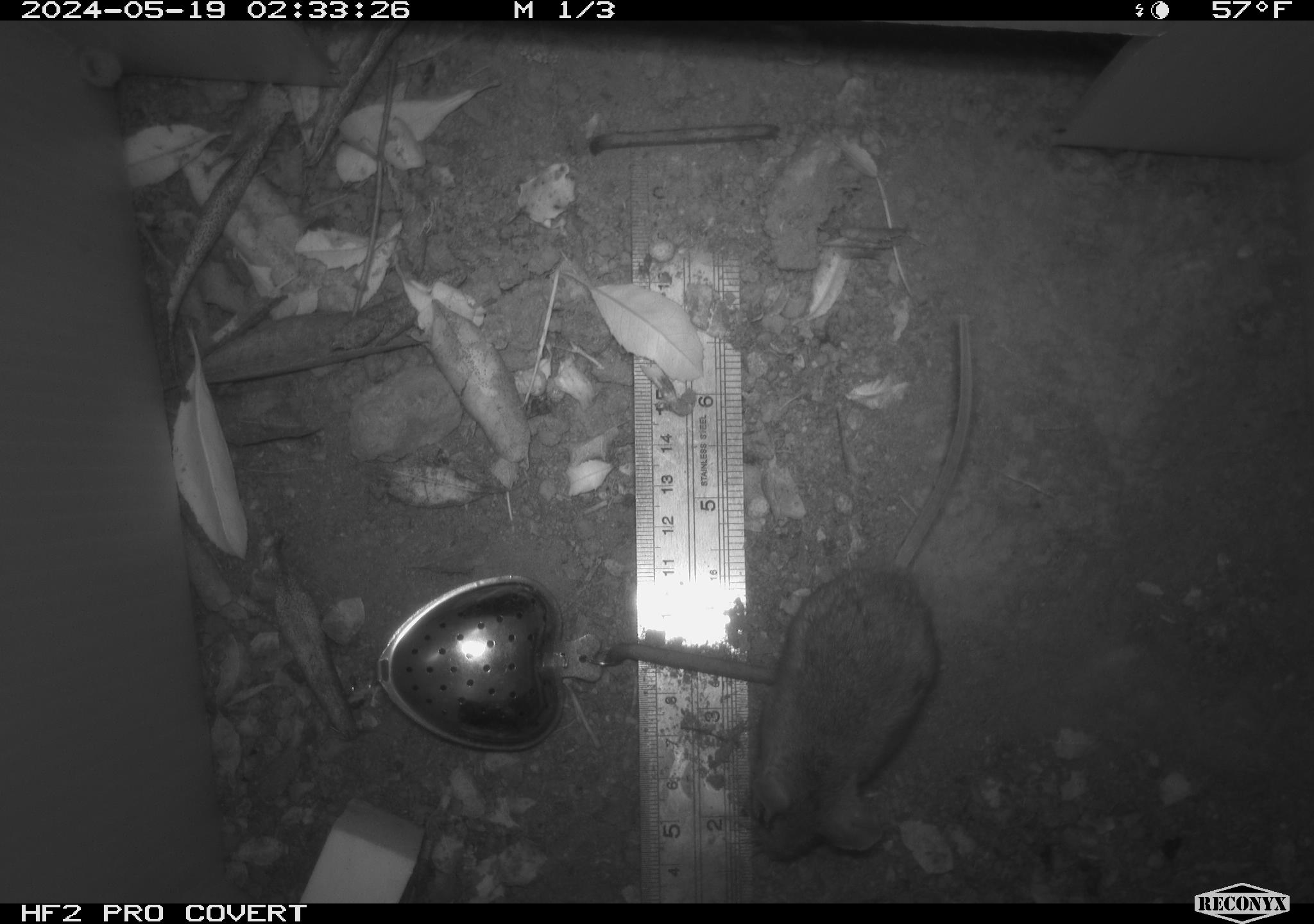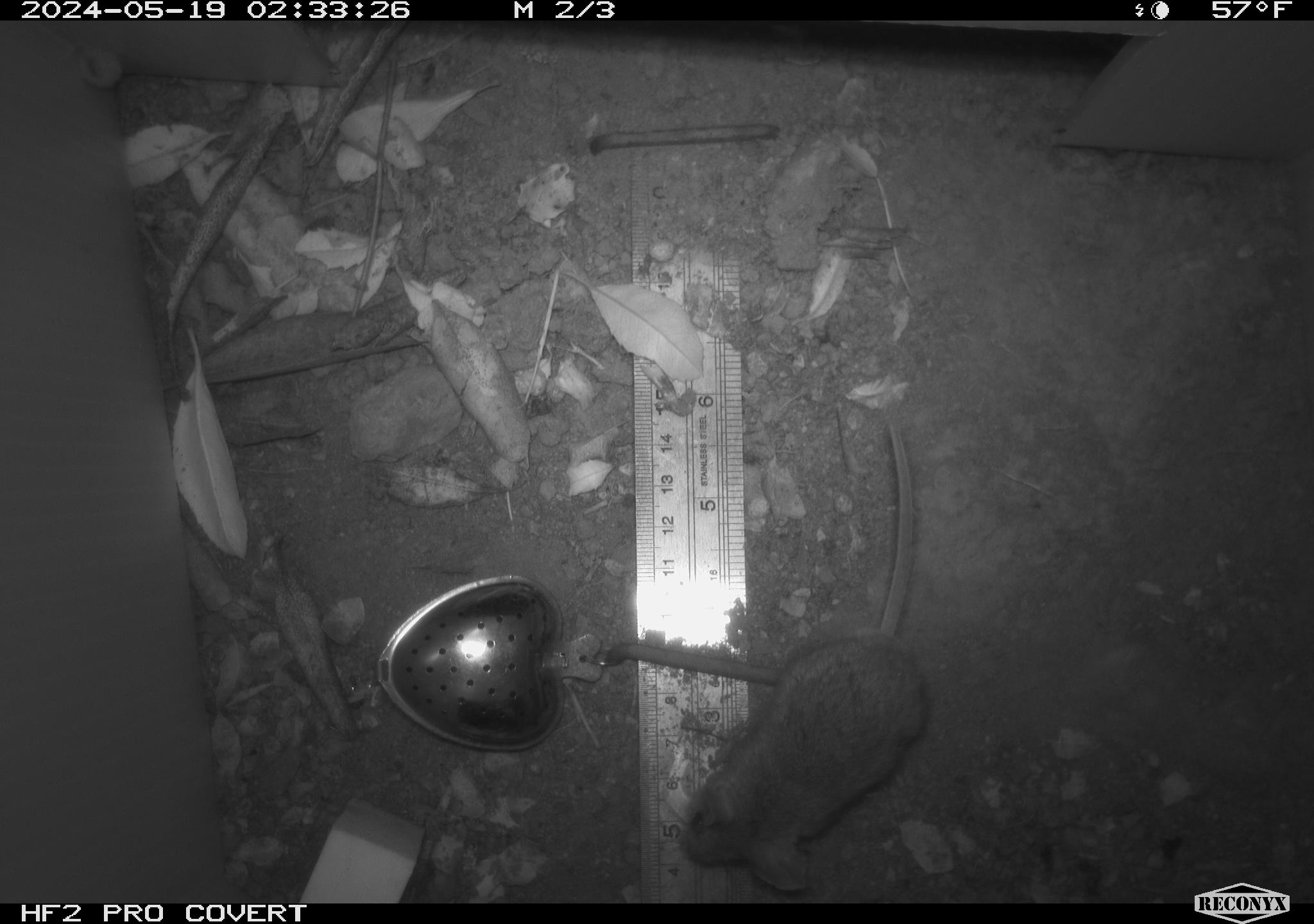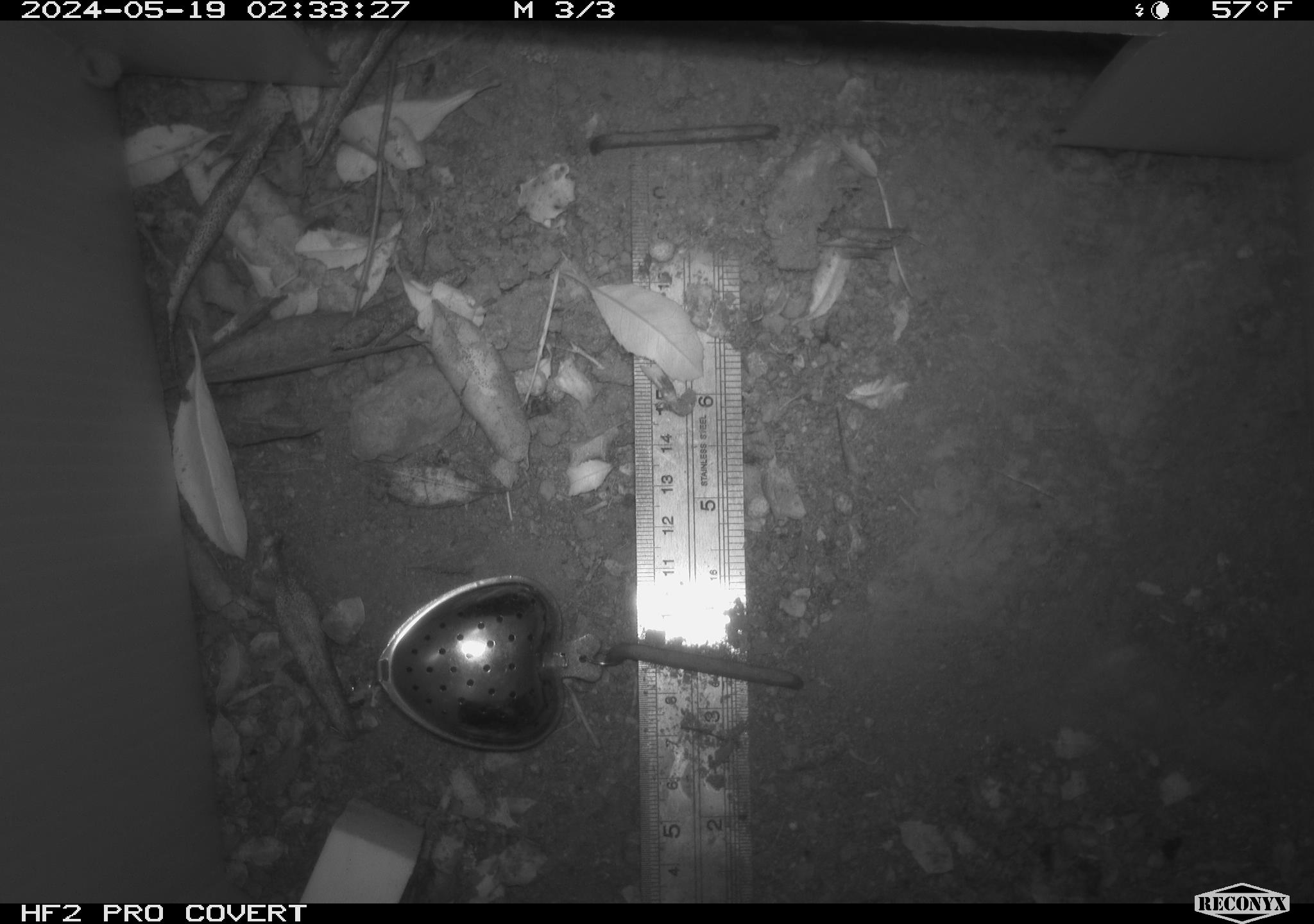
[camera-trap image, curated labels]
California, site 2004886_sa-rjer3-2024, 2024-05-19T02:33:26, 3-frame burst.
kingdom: Animalia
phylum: Chordata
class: Mammalia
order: Rodentia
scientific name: Rodentia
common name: mouse species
Mouse species (Rodentia).